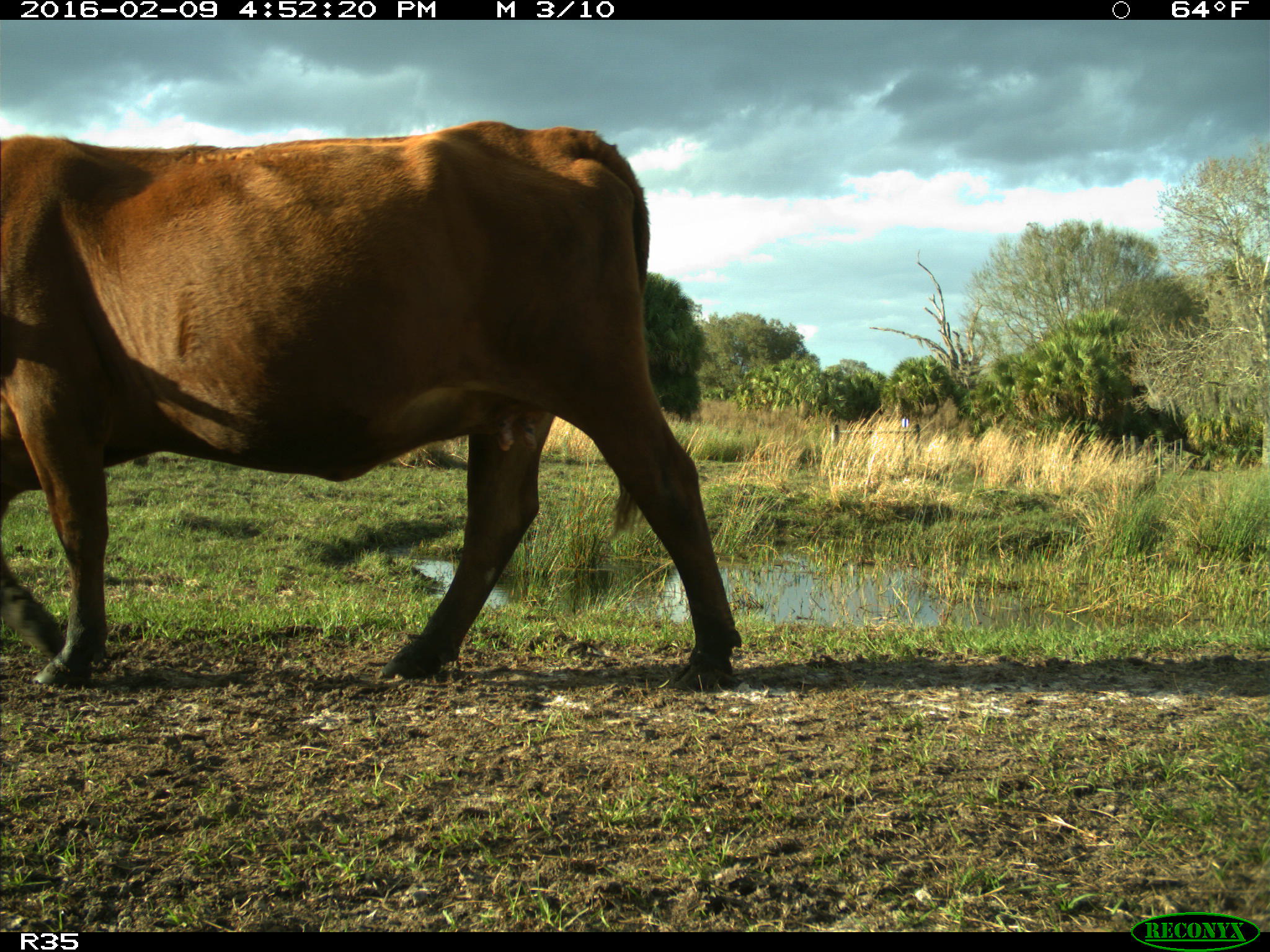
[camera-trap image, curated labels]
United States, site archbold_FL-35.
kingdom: Animalia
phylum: Chordata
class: Mammalia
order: Artiodactyla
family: Bovidae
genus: Bos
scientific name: Bos taurus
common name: domestic cow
Bos taurus (domestic cow).